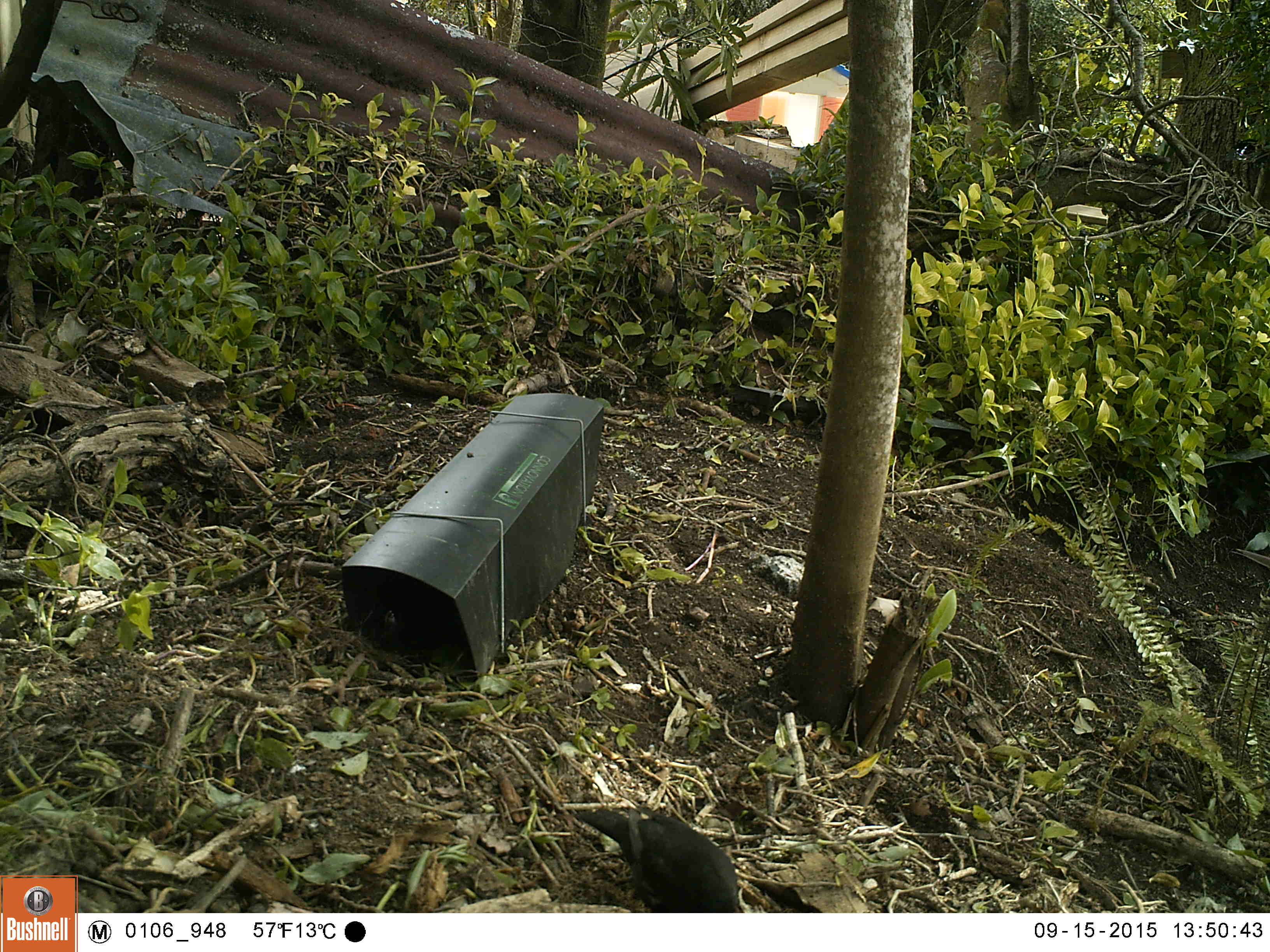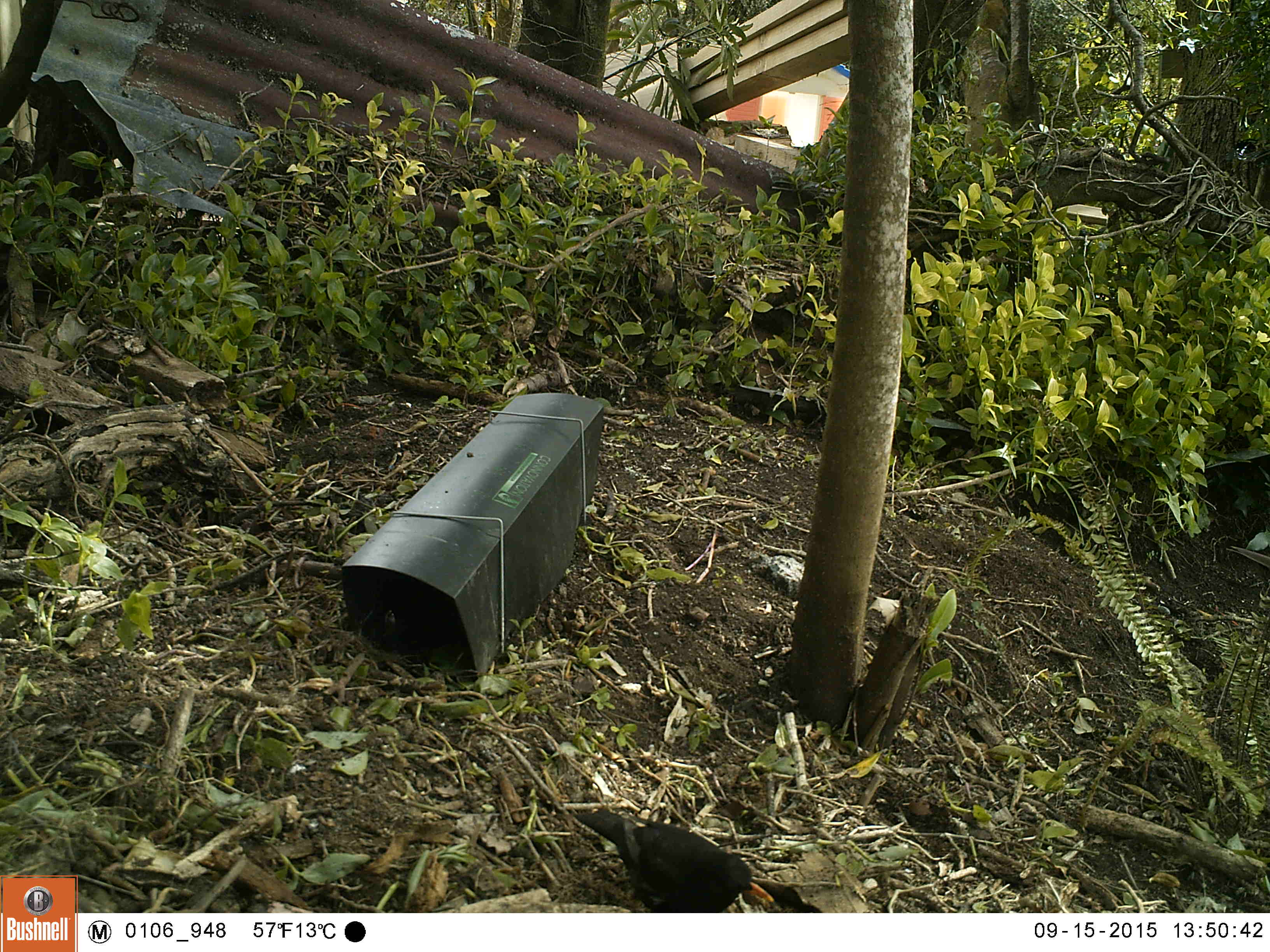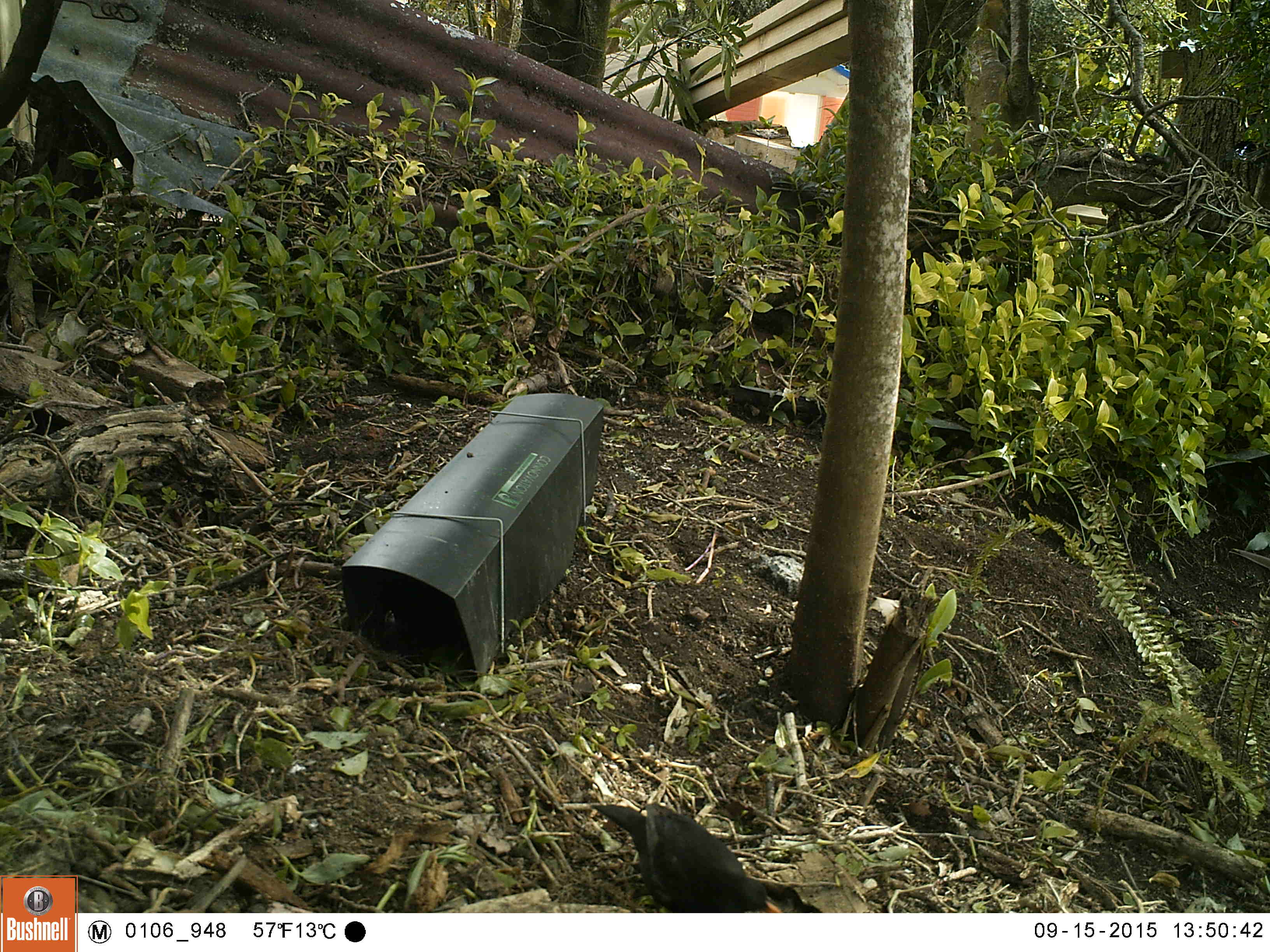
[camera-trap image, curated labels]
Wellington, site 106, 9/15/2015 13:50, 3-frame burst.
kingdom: Animalia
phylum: Chordata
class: Aves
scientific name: Aves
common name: bird